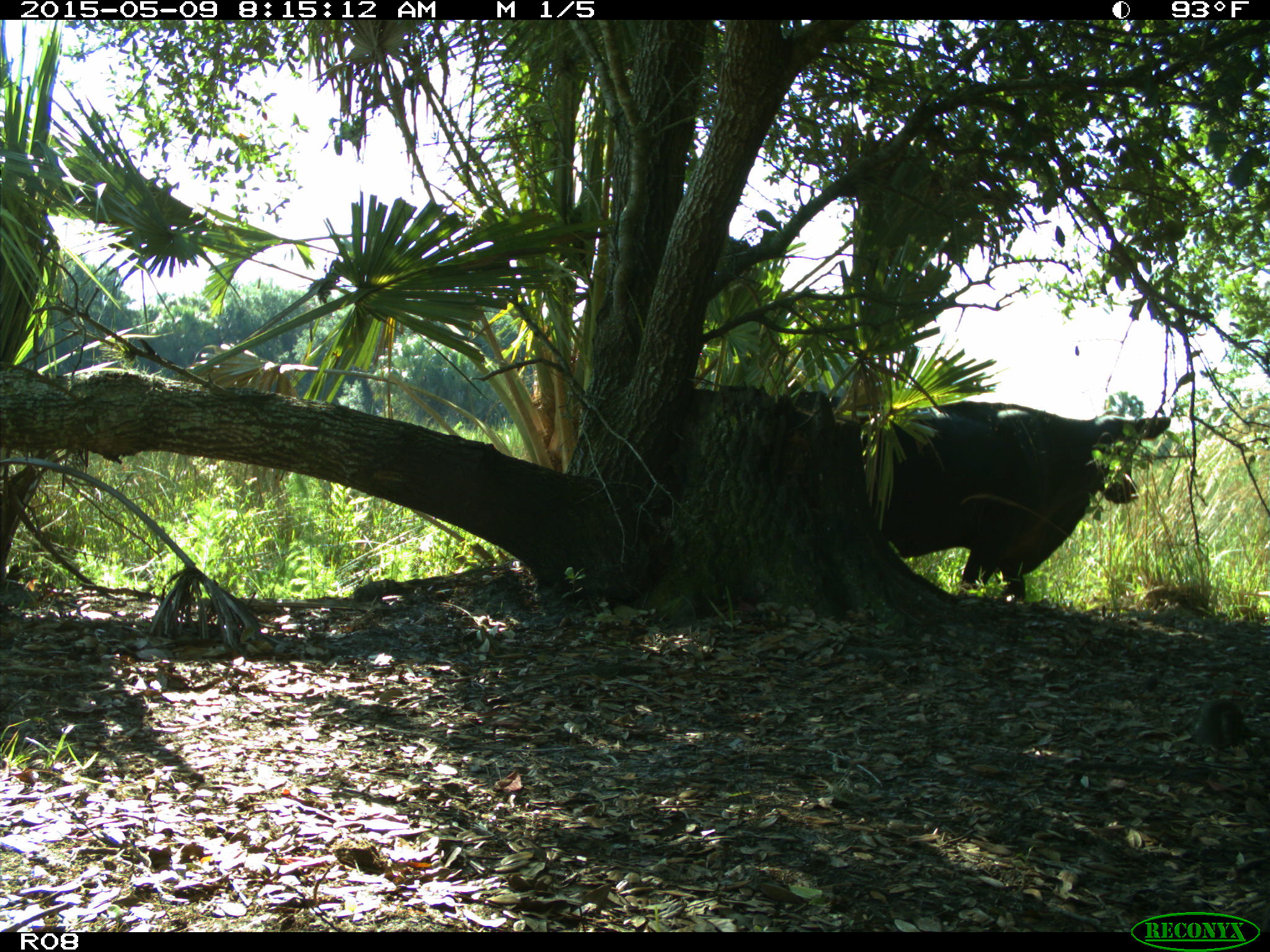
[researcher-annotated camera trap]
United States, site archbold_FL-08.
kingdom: Animalia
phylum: Chordata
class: Mammalia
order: Artiodactyla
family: Bovidae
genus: Bos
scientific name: Bos taurus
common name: domestic cow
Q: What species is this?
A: Bos taurus (domestic cow).